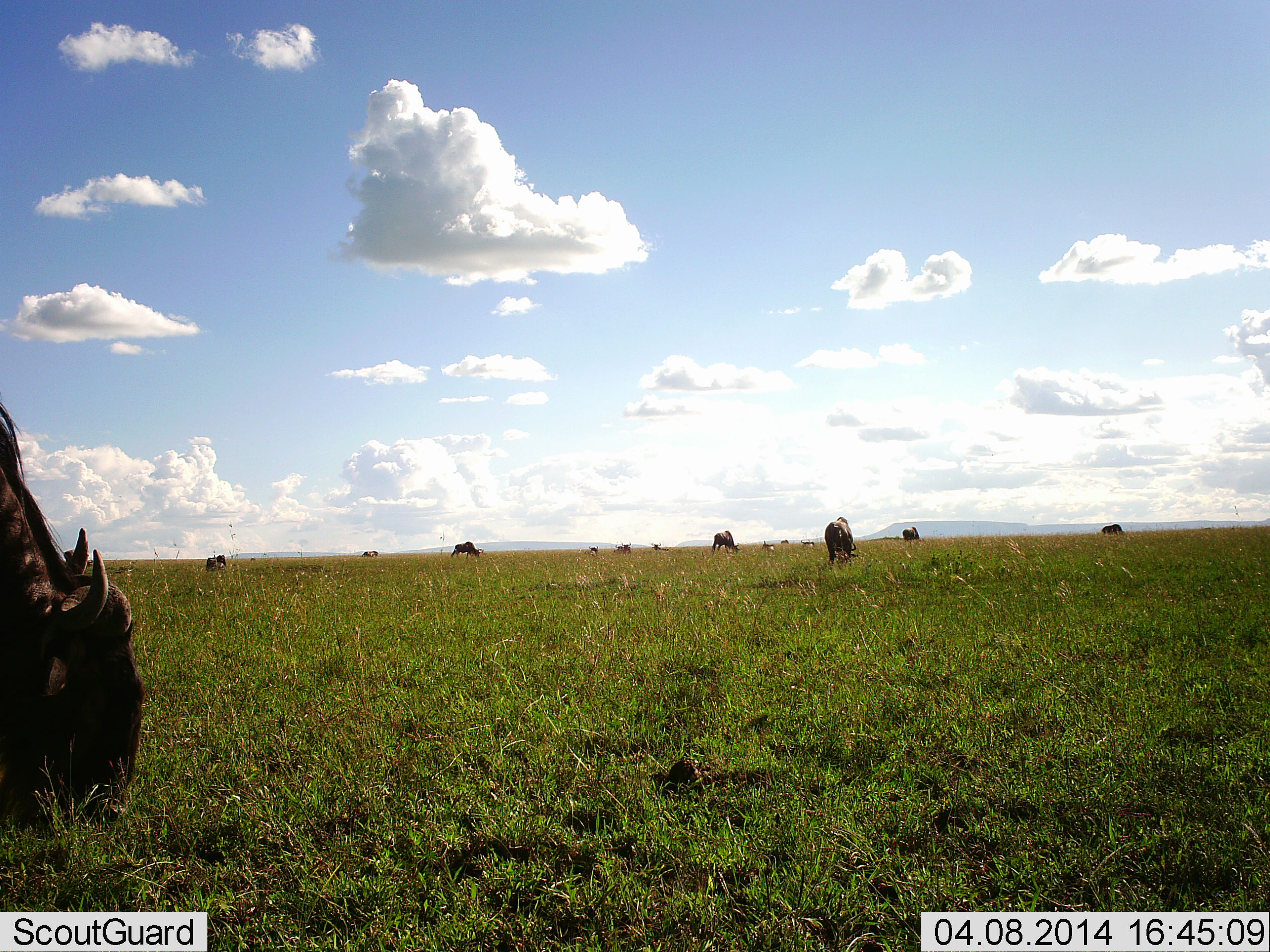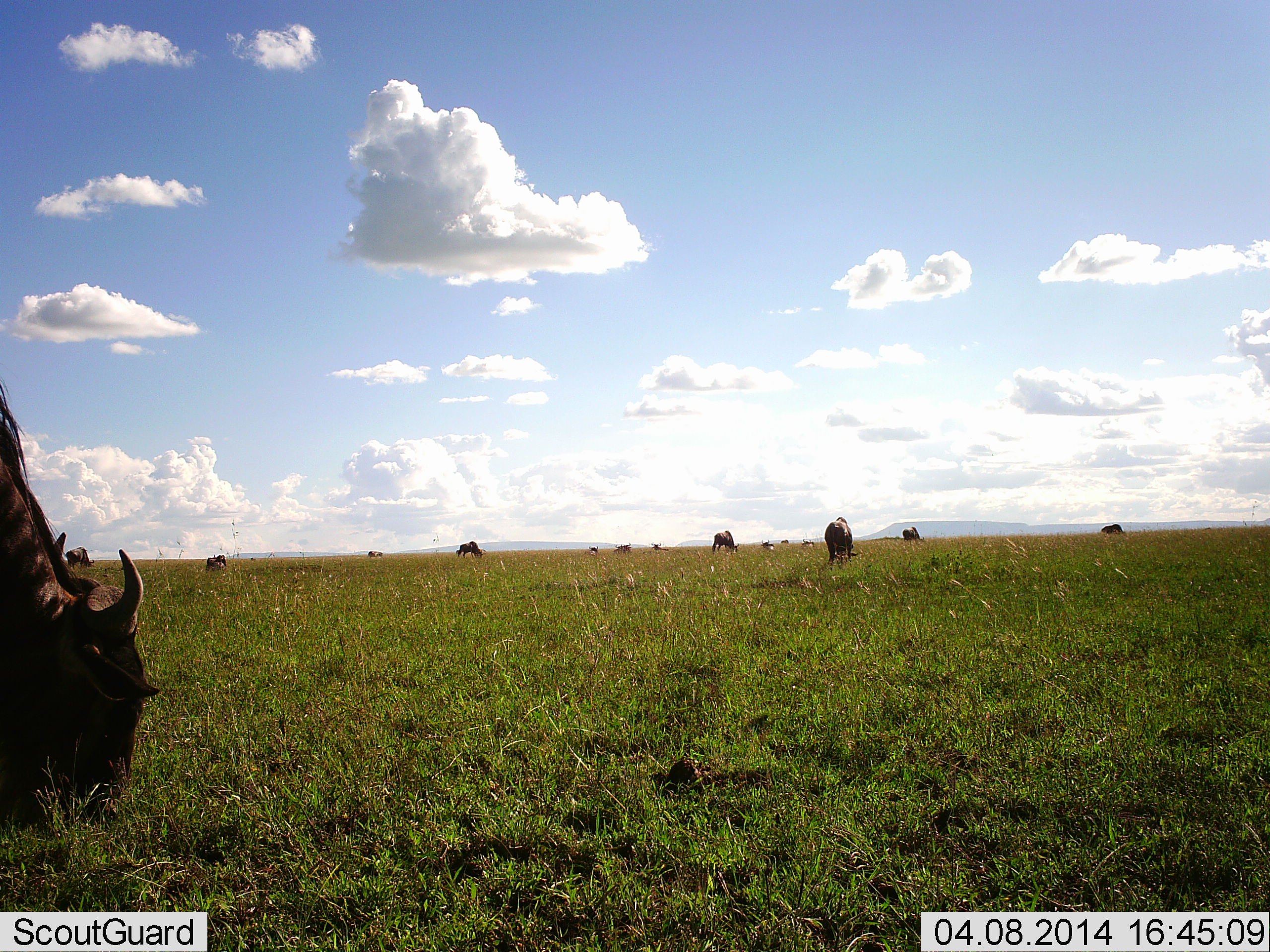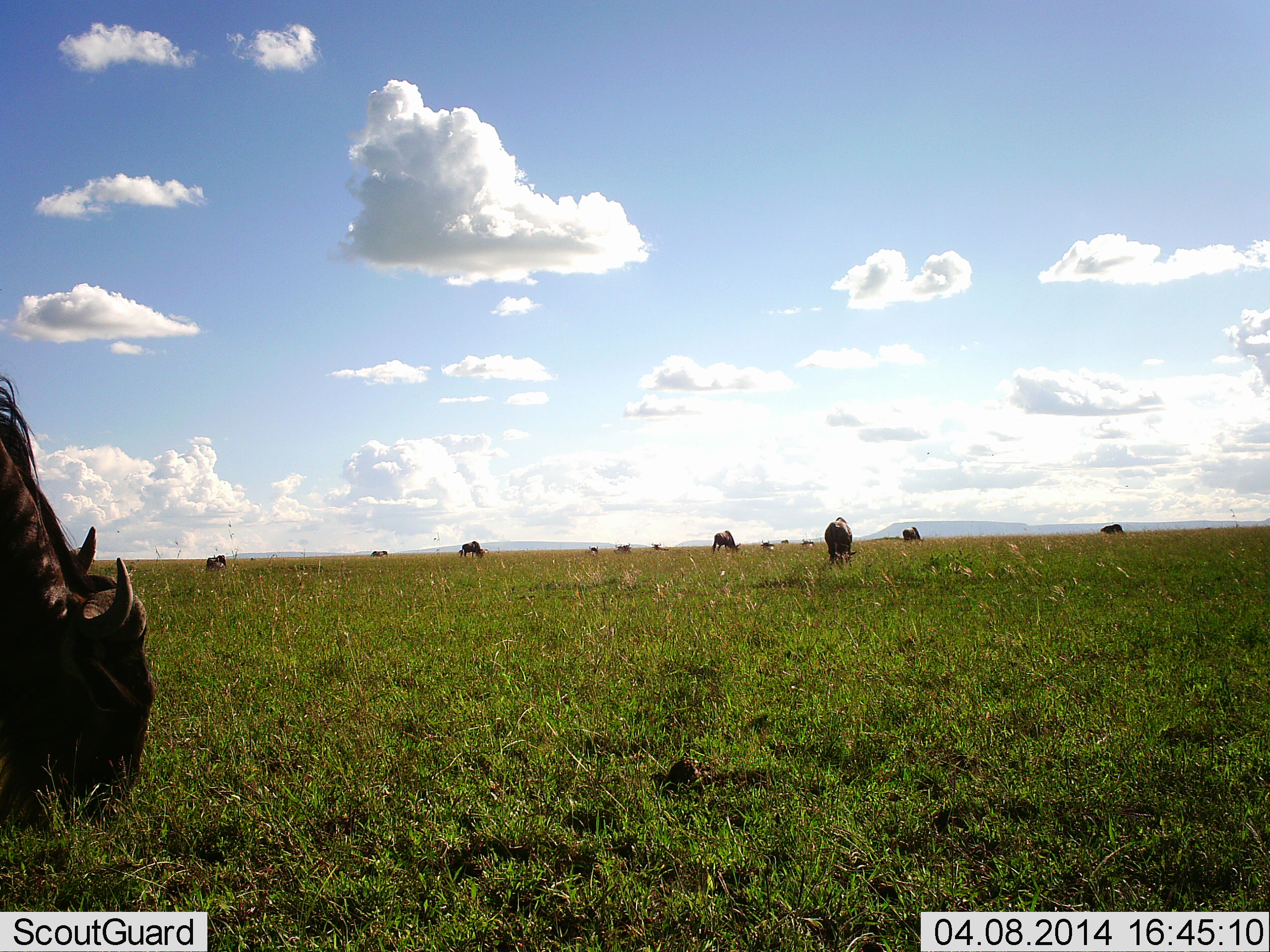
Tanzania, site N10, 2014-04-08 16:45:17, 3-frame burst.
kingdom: Animalia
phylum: Chordata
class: Mammalia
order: Artiodactyla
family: Bovidae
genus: Connochaetes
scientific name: Connochaetes taurinus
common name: blue wildebeest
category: wildebeest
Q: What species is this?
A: Wildebeest (blue wildebeest) (Connochaetes taurinus).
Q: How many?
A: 11-50.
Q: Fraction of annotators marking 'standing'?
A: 18%.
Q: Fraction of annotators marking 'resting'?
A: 0%.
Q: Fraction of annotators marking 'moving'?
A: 9%.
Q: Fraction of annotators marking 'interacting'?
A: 0%.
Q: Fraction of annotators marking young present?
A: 0%.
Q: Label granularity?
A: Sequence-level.